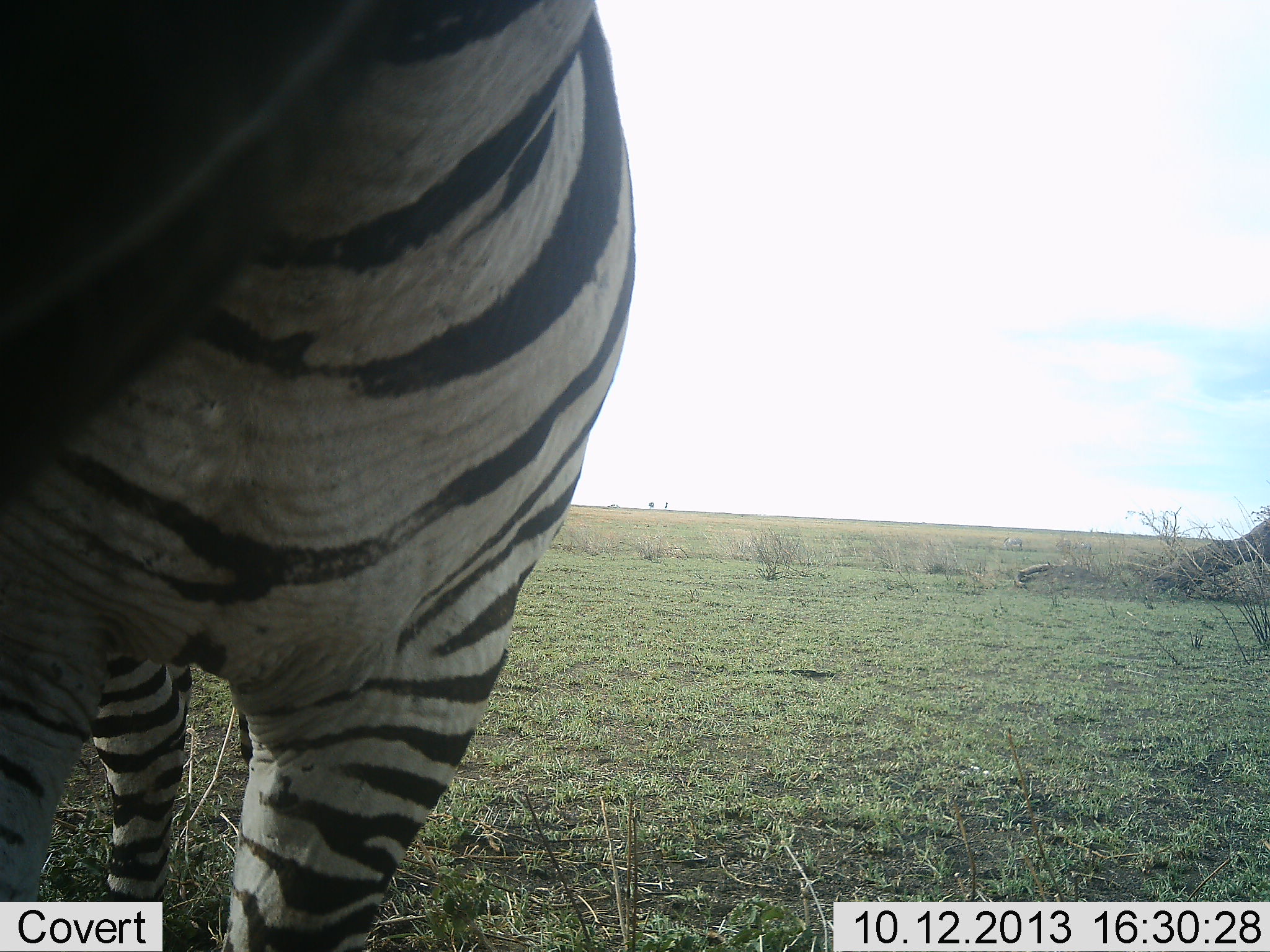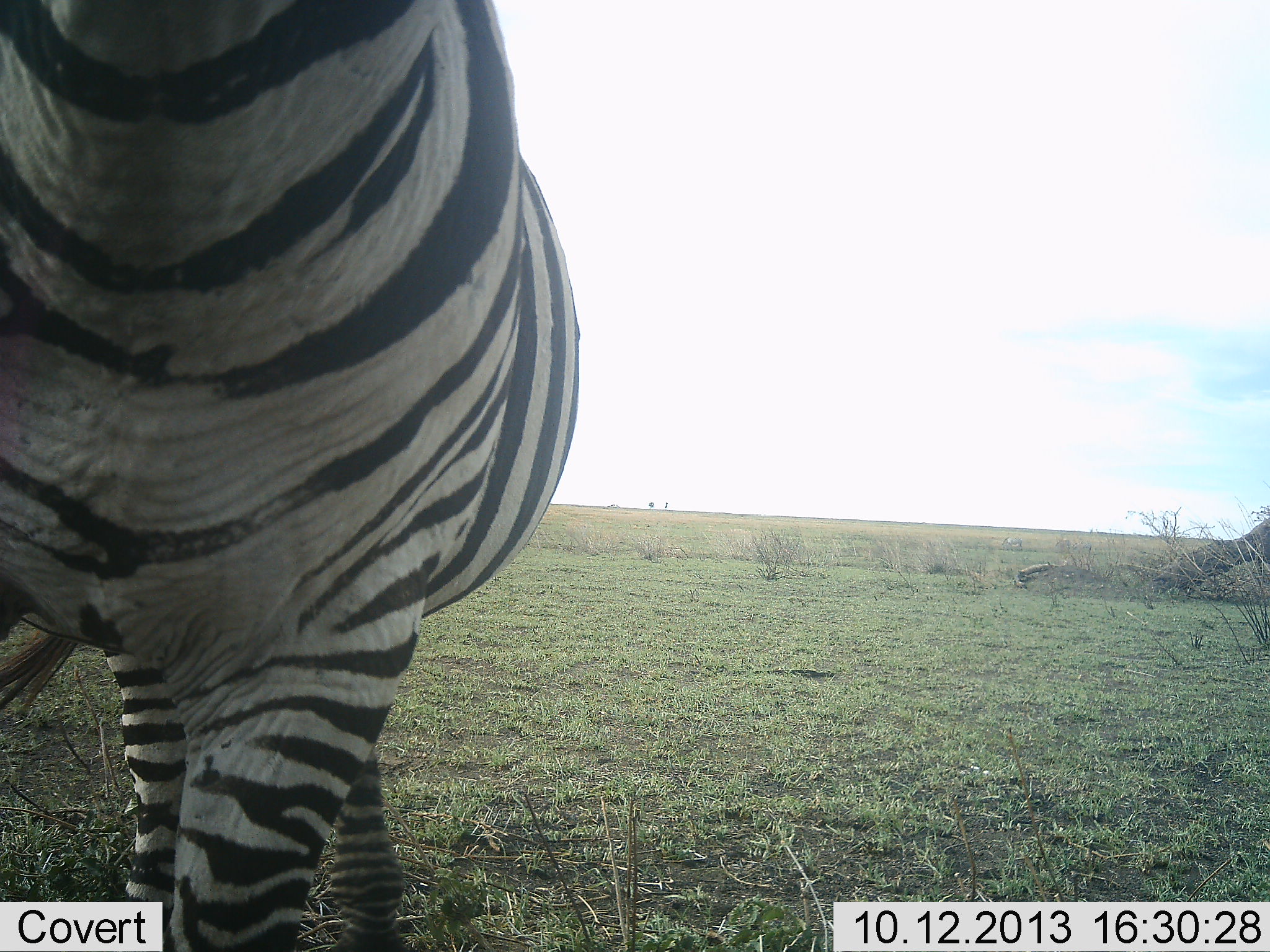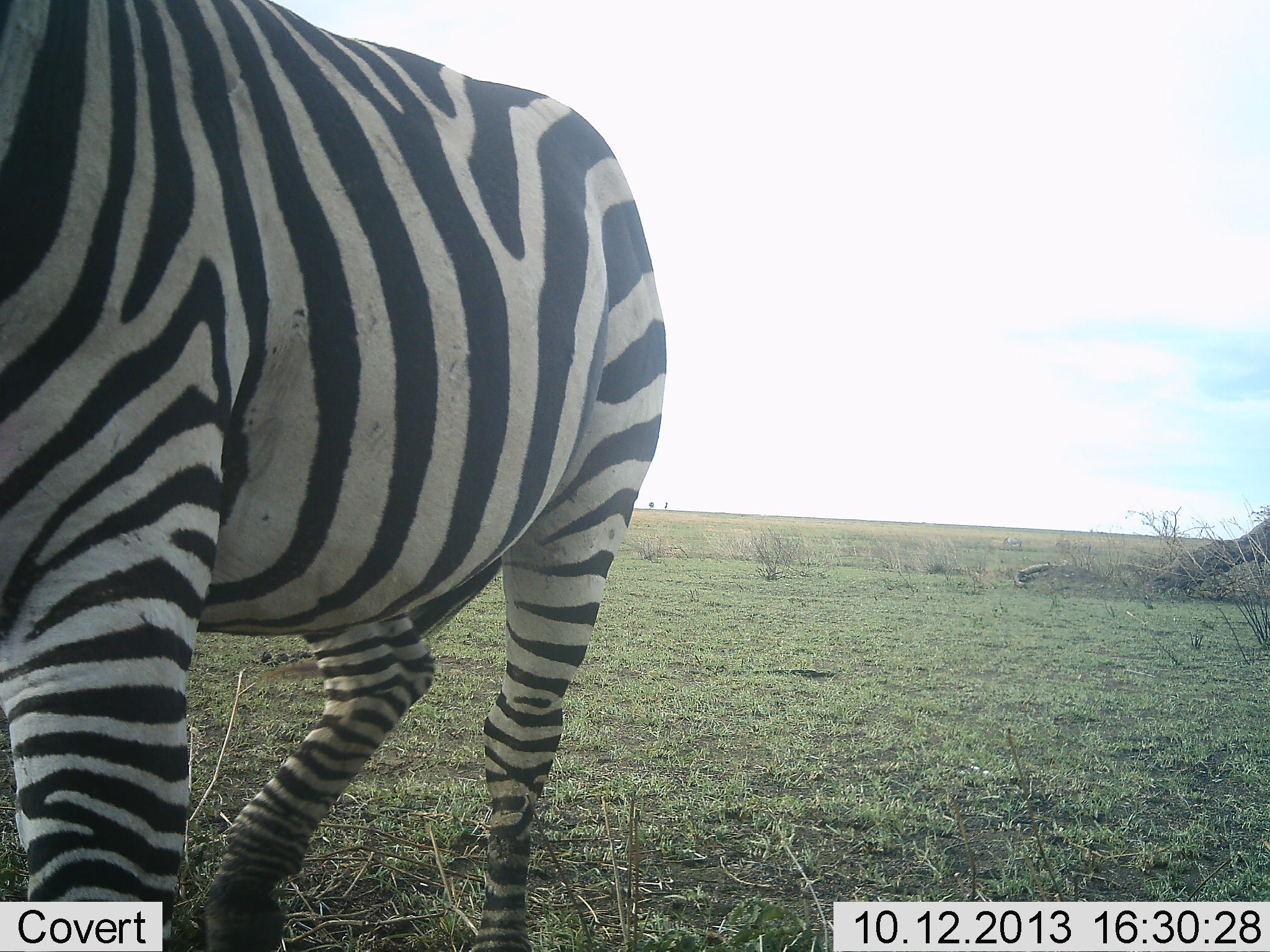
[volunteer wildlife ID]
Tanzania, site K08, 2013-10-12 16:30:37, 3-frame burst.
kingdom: Animalia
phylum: Chordata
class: Mammalia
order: Perissodactyla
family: Equidae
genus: Equus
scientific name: Equus quagga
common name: plains zebra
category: zebra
Zebra (plains zebra) (Equus quagga), count 1. Behavior (volunteer vote fractions): standing 70%, resting 0%, moving 30%, interacting 0%. Young present (vote fraction): 0%. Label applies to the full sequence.